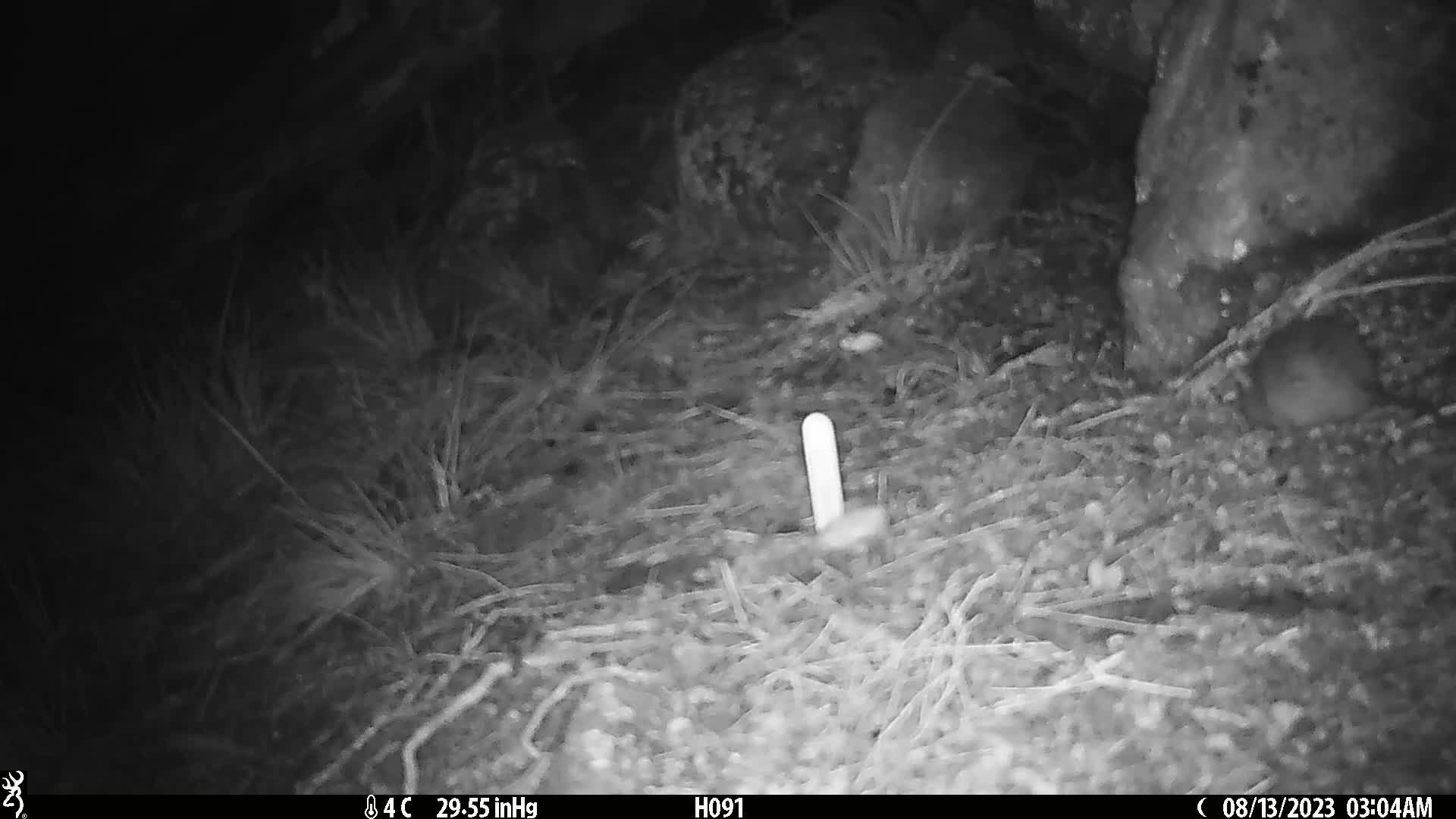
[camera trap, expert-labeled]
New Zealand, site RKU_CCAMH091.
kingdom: Animalia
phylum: Chordata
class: Mammalia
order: Rodentia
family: Muridae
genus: Rattus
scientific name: Rattus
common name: rat